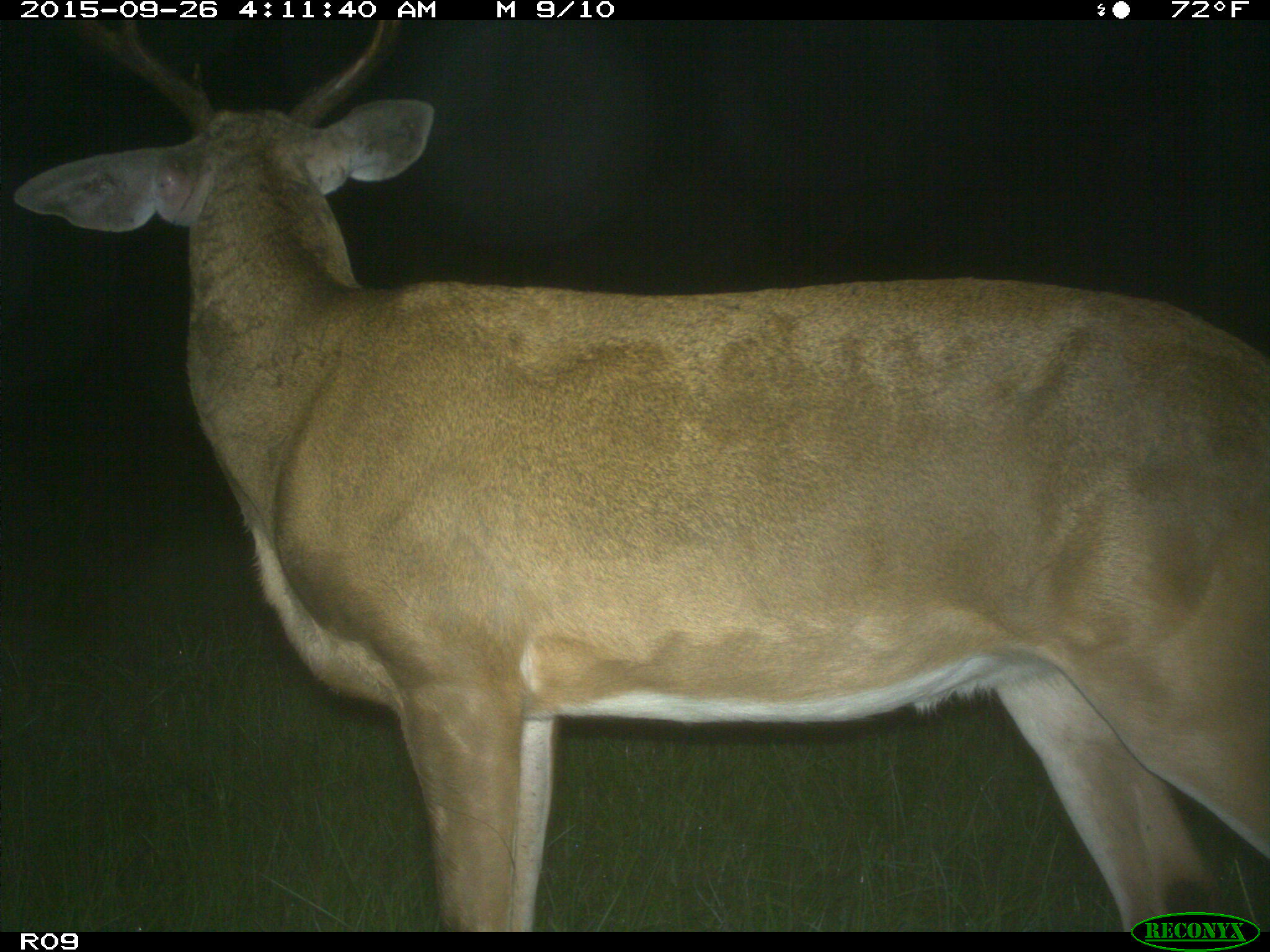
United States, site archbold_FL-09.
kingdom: Animalia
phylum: Chordata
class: Mammalia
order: Artiodactyla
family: Cervidae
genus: Odocoileus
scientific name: Odocoileus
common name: deer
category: unidentified deer